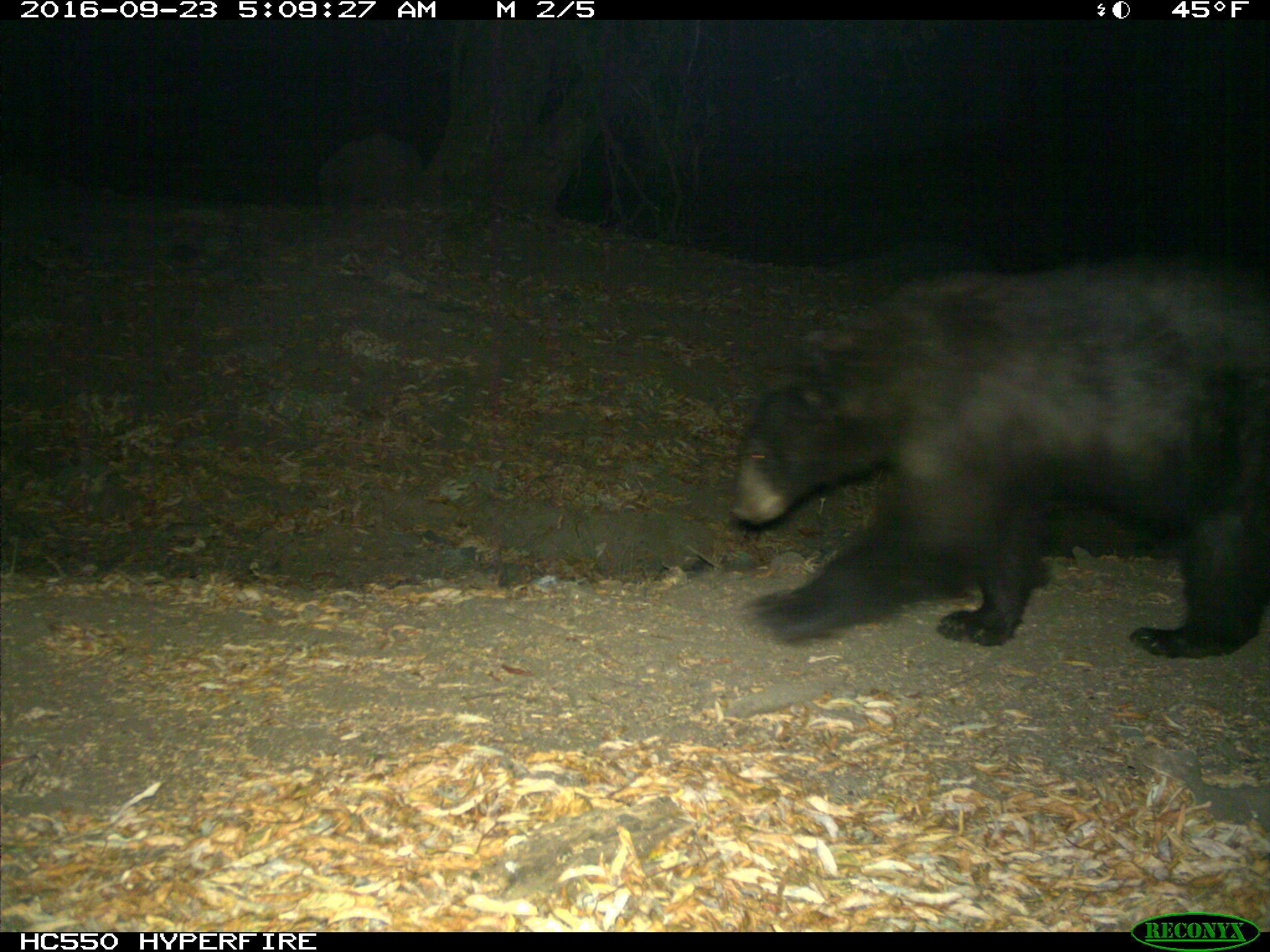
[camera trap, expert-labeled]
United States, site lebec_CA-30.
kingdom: Animalia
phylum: Chordata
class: Mammalia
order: Carnivora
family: Ursidae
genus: Ursus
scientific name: Ursus americanus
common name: american black bear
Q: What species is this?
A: Ursus americanus (american black bear).